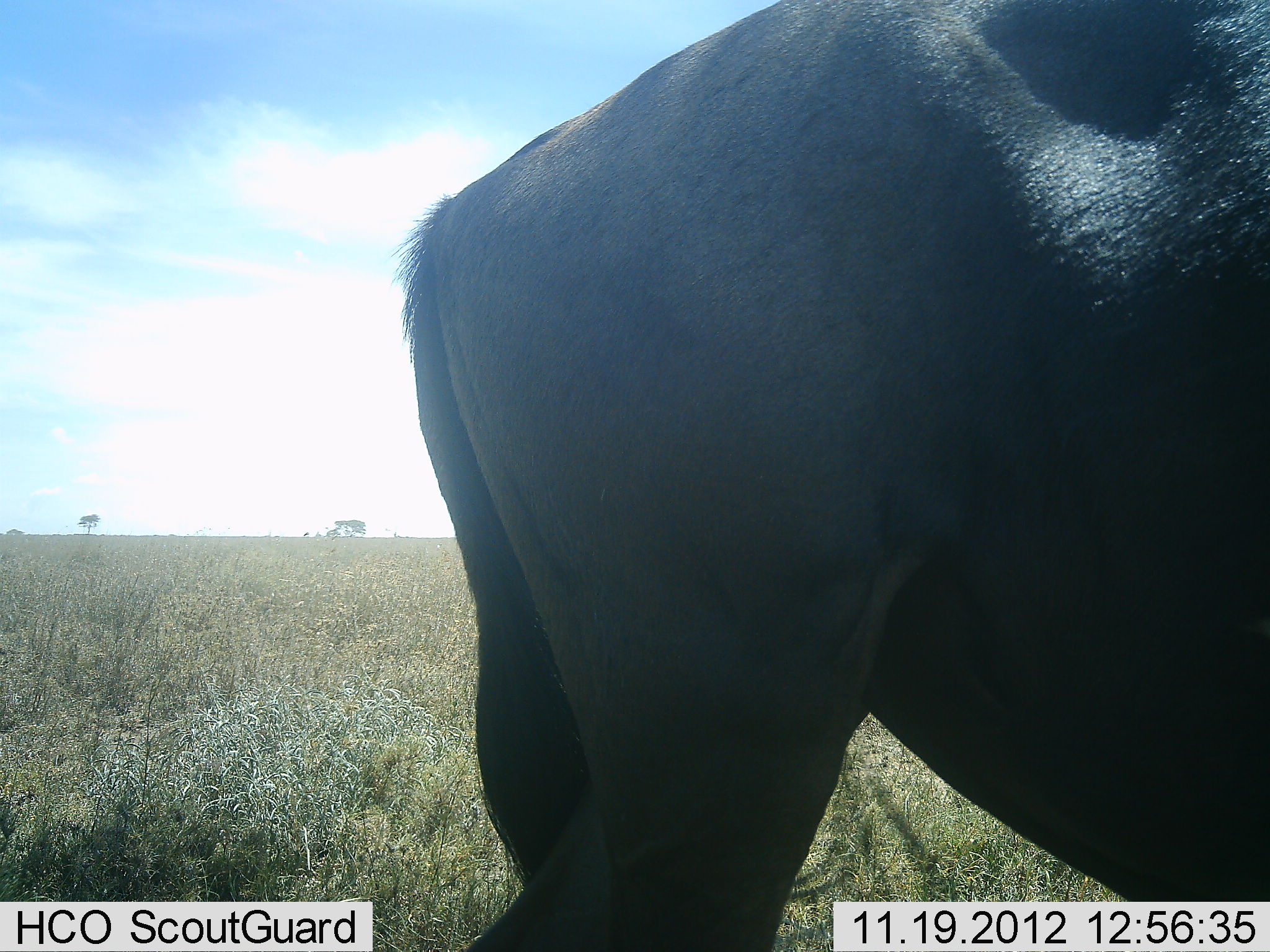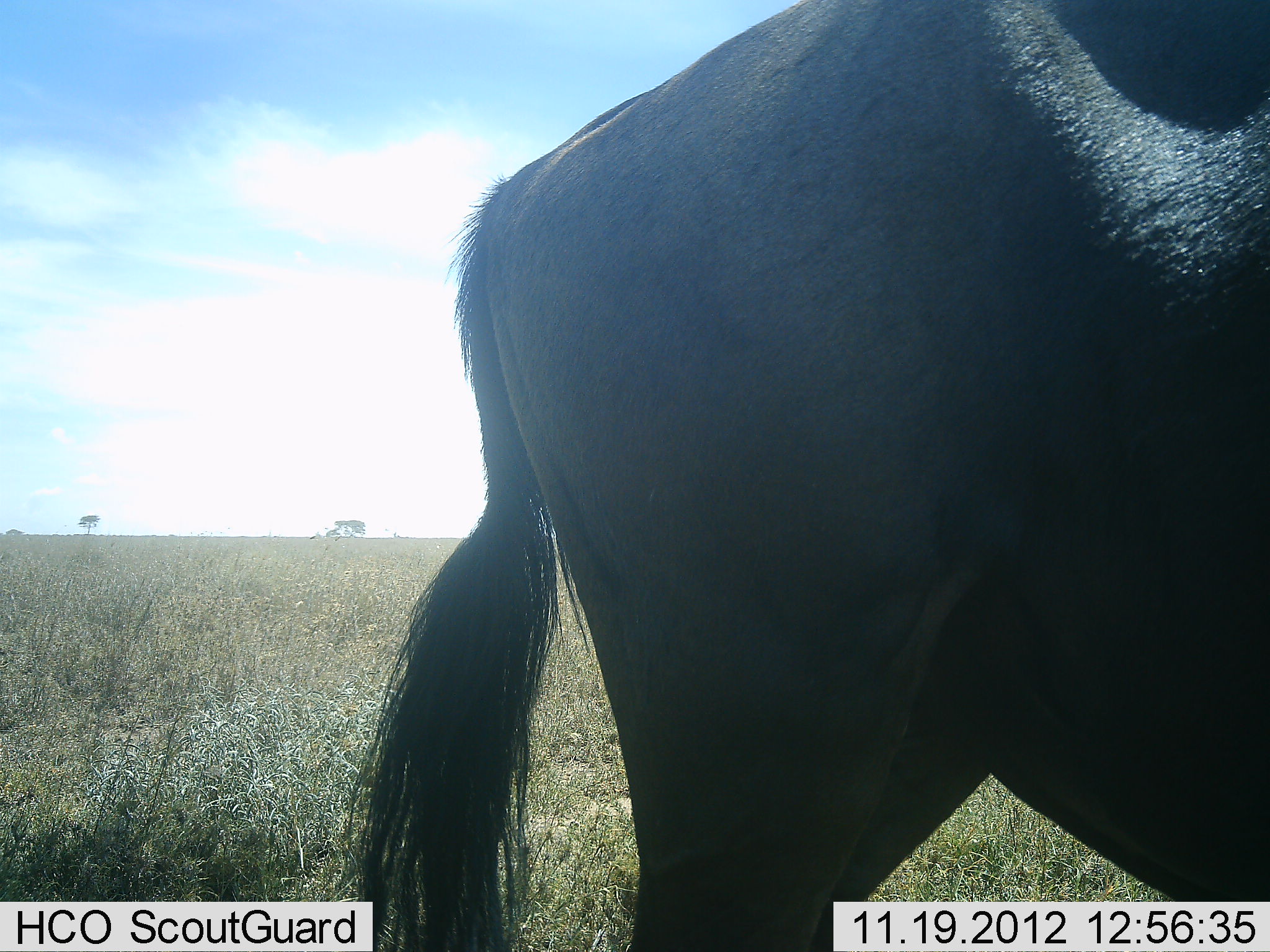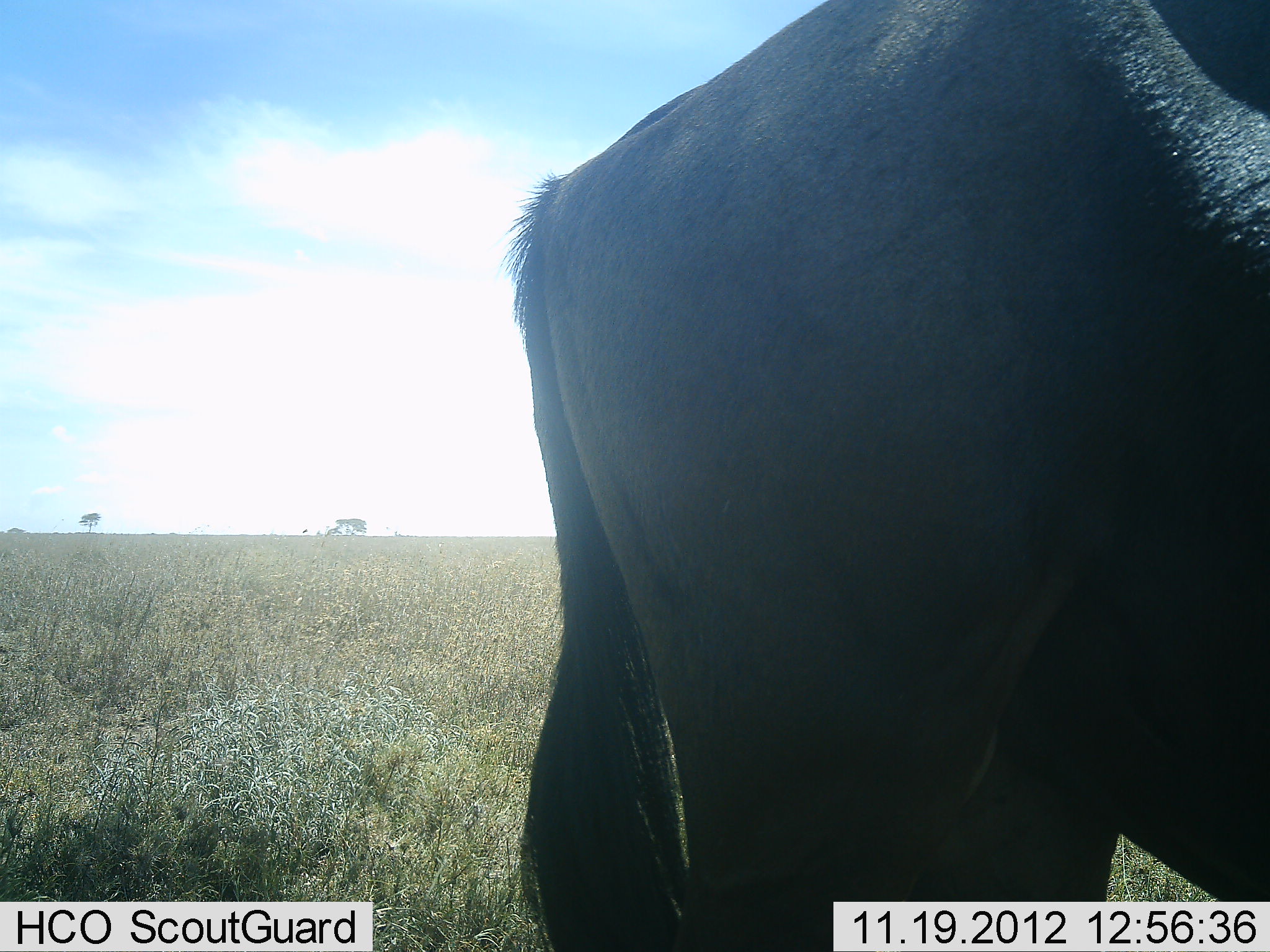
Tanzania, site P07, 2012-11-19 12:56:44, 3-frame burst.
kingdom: Animalia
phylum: Chordata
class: Mammalia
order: Artiodactyla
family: Bovidae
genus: Connochaetes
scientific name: Connochaetes taurinus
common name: blue wildebeest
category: wildebeest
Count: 1.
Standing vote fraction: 80%.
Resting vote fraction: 0%.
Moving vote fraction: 20%.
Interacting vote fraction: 0%.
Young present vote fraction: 0%.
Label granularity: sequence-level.